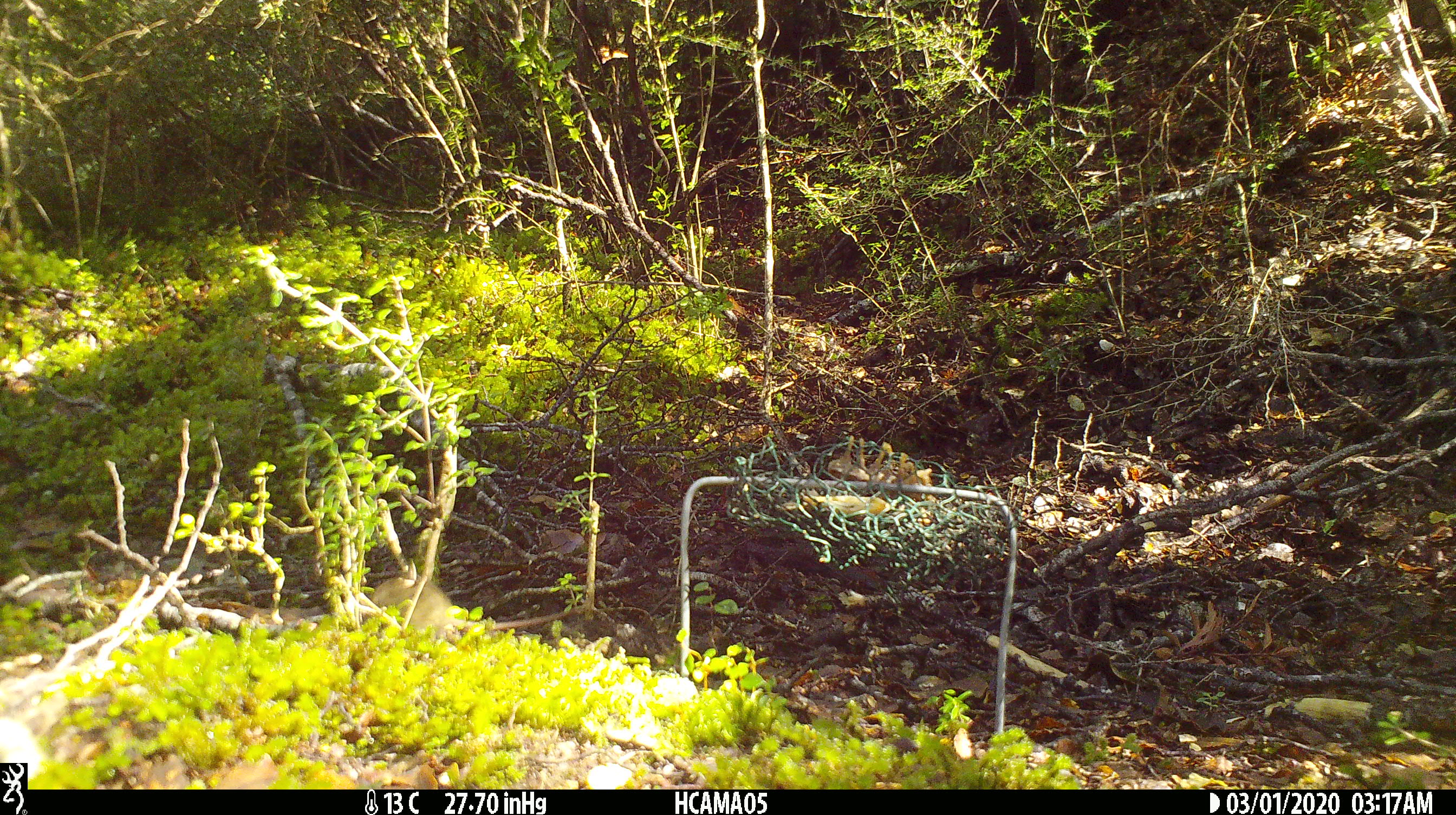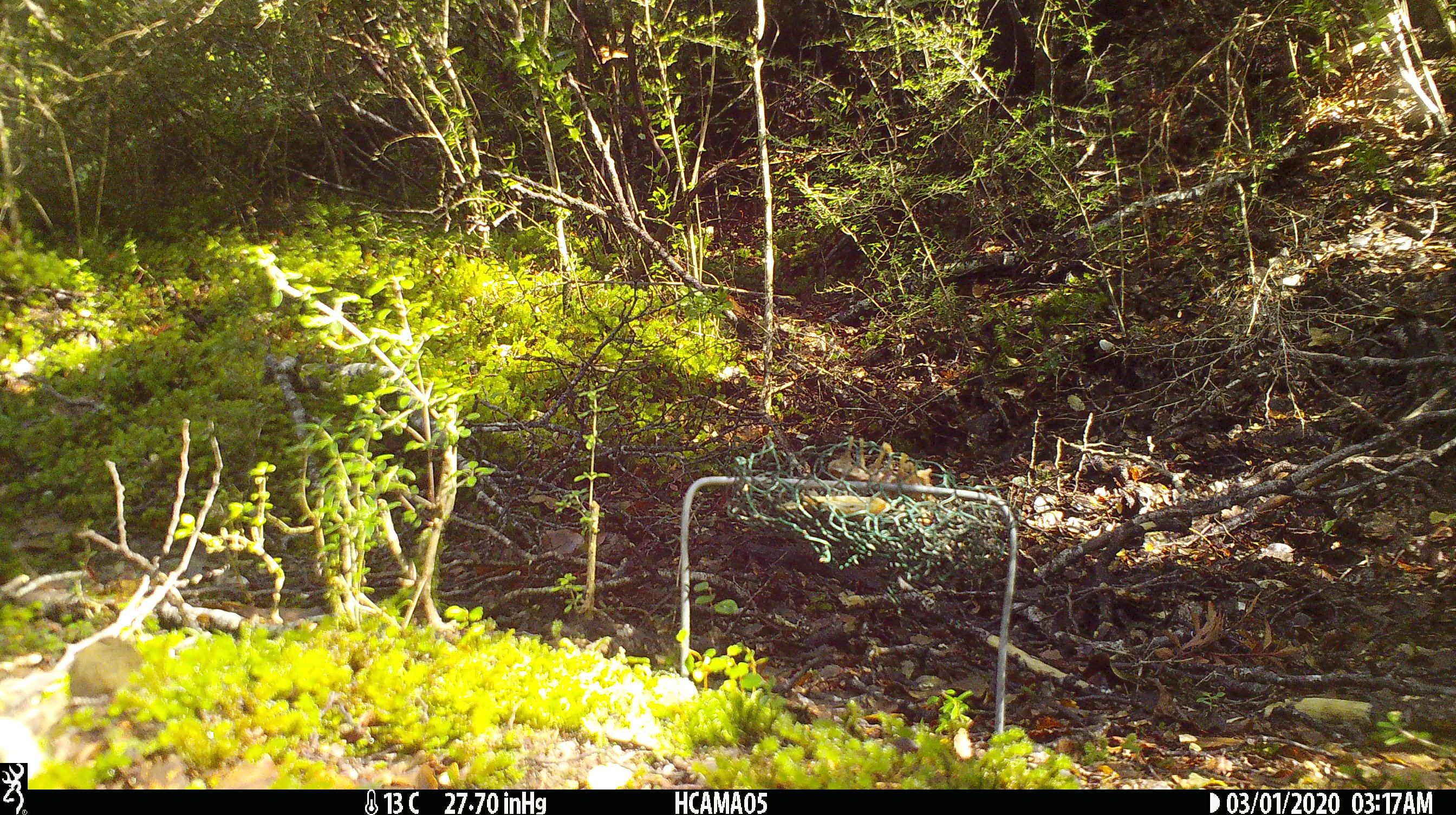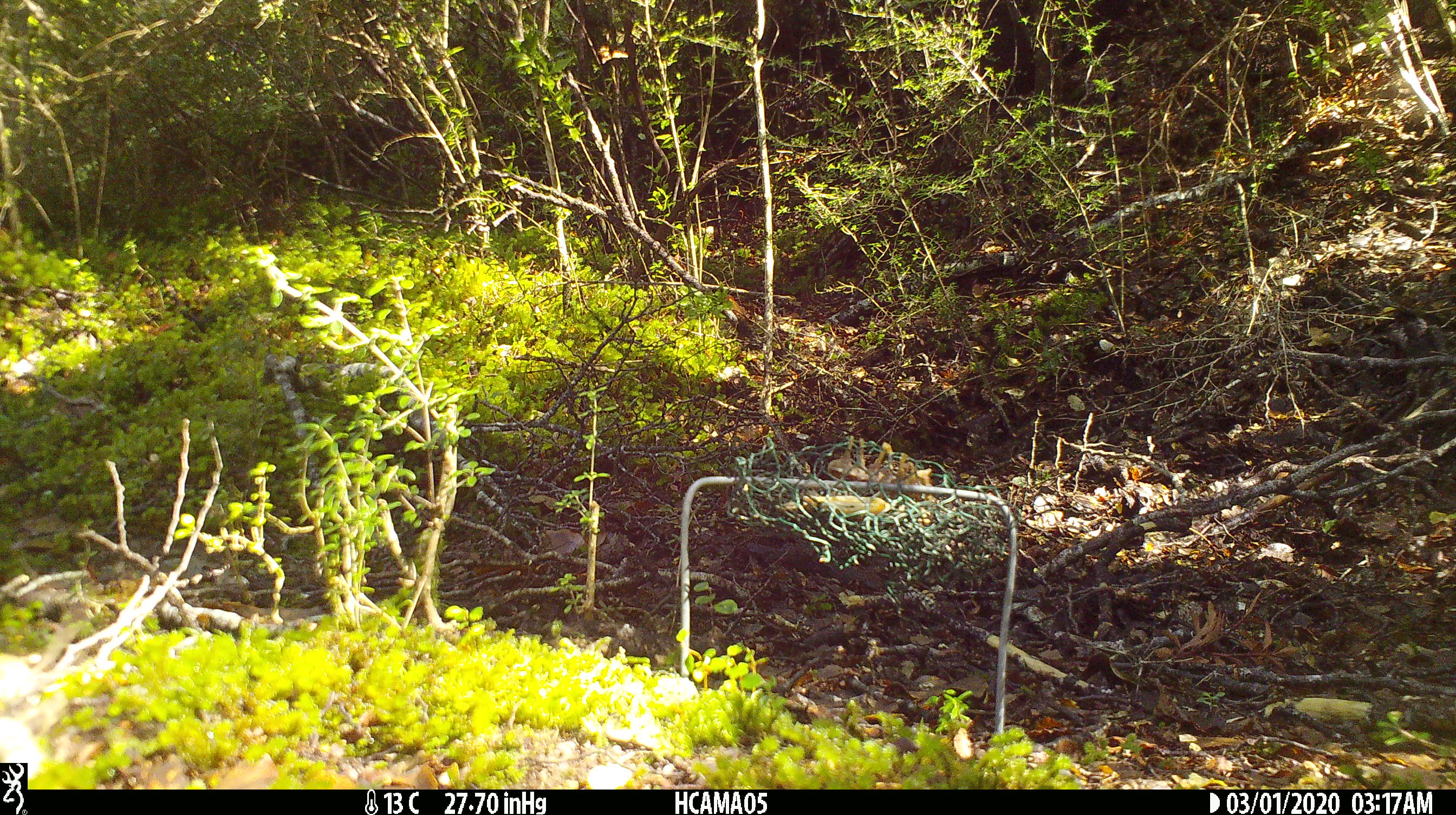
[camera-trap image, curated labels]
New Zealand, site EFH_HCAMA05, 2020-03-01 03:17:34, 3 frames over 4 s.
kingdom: Animalia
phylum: Chordata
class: Mammalia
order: Rodentia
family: Muridae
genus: Mus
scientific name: Mus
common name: mouse